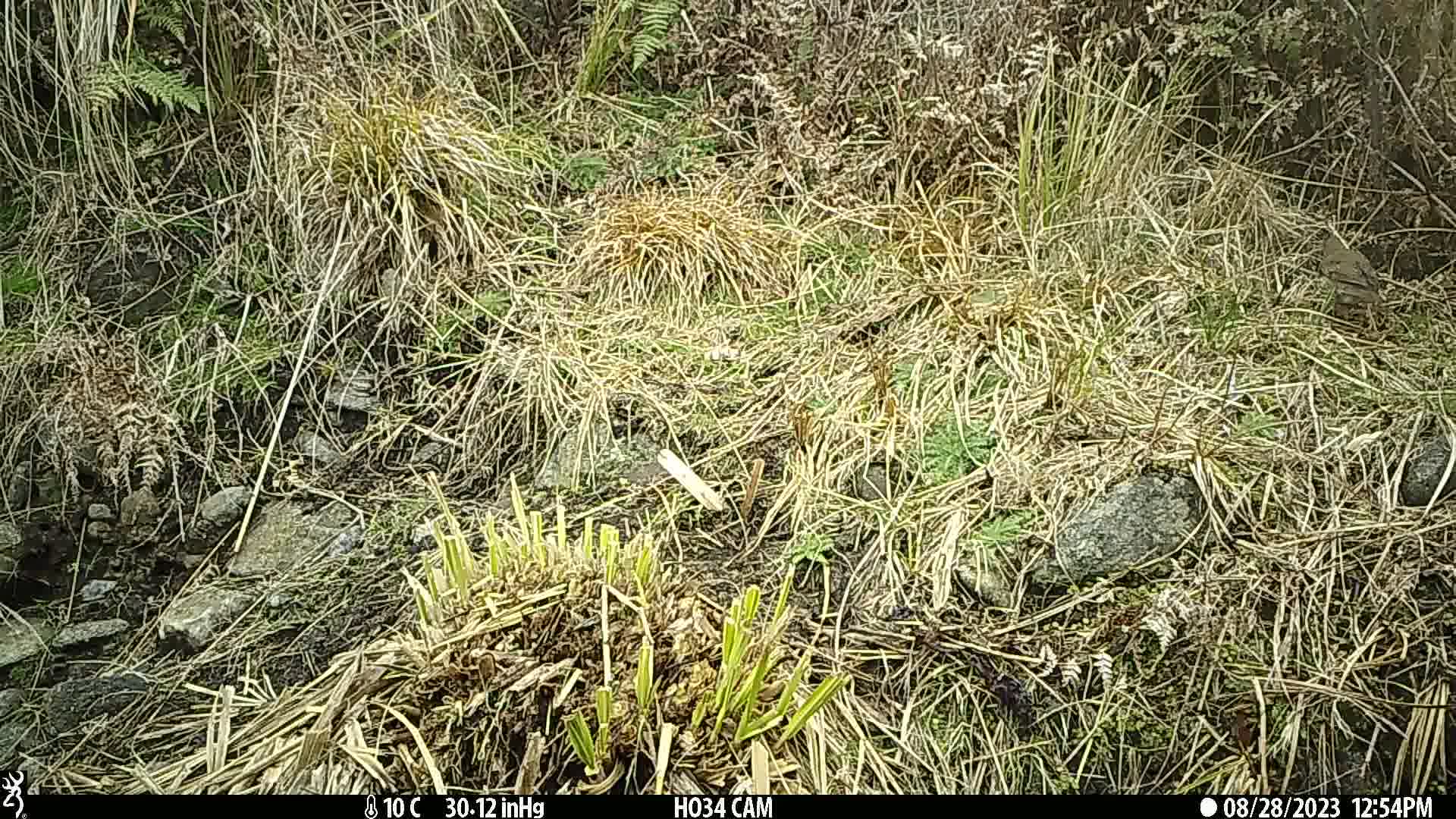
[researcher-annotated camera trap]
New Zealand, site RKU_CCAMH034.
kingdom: Animalia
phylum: Chordata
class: Aves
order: Passeriformes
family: Turdidae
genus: Turdus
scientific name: Turdus philomelos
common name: song thrush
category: thrush